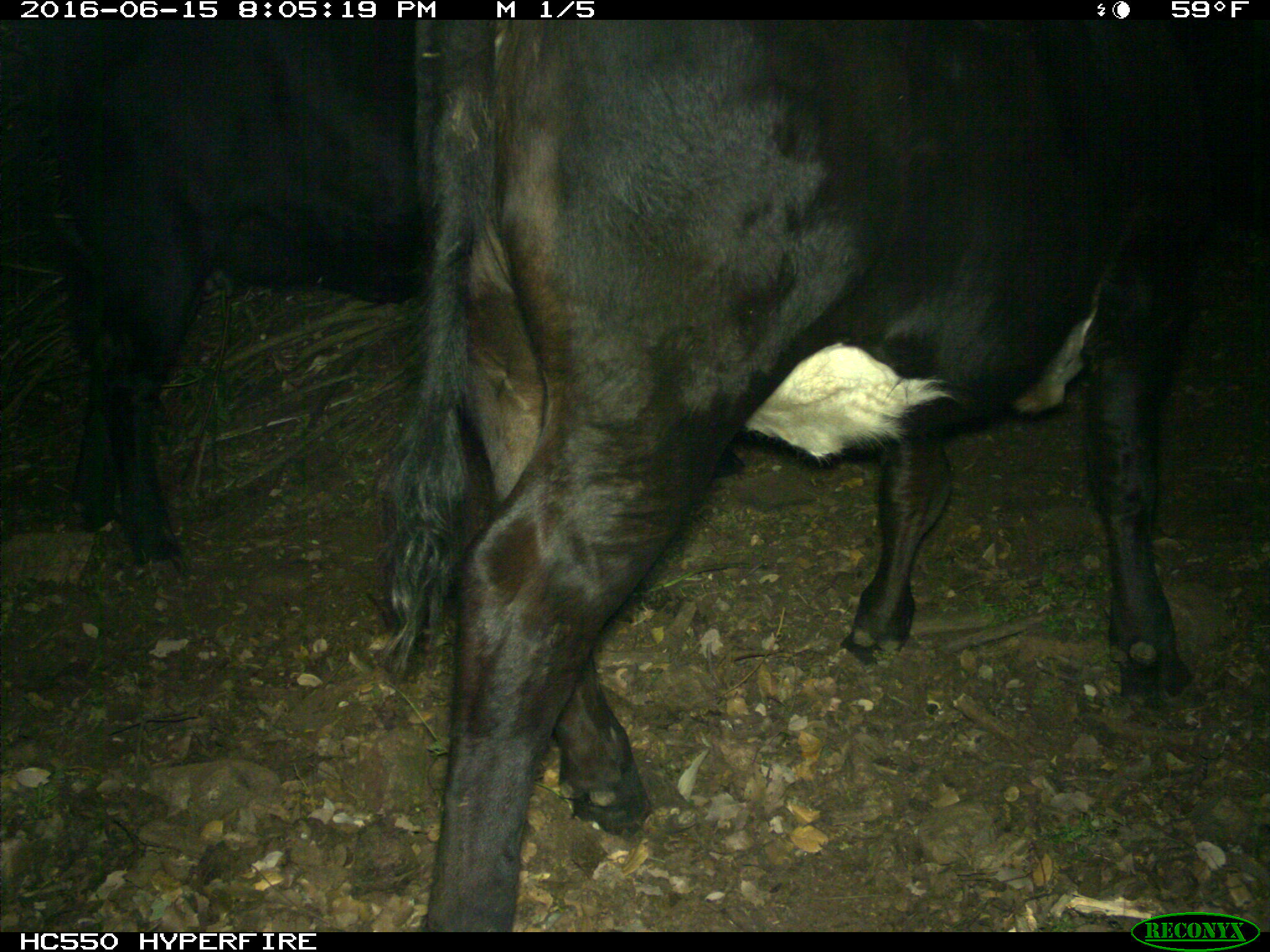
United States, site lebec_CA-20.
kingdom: Animalia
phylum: Chordata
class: Mammalia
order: Artiodactyla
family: Bovidae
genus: Bos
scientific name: Bos taurus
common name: domestic cow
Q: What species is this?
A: Bos taurus (domestic cow).